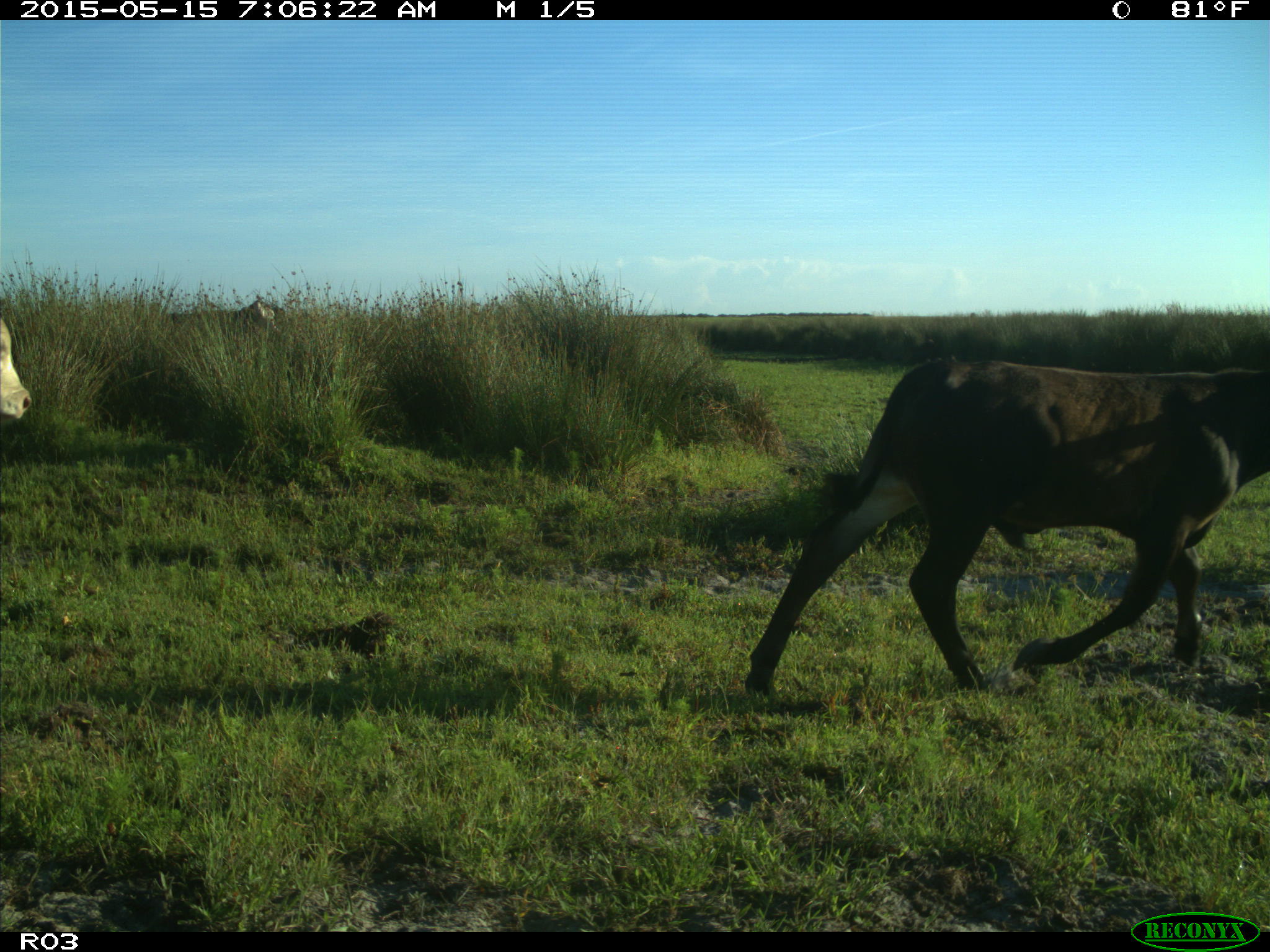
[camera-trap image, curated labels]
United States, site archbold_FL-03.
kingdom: Animalia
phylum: Chordata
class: Mammalia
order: Artiodactyla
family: Bovidae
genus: Bos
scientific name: Bos taurus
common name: domestic cow